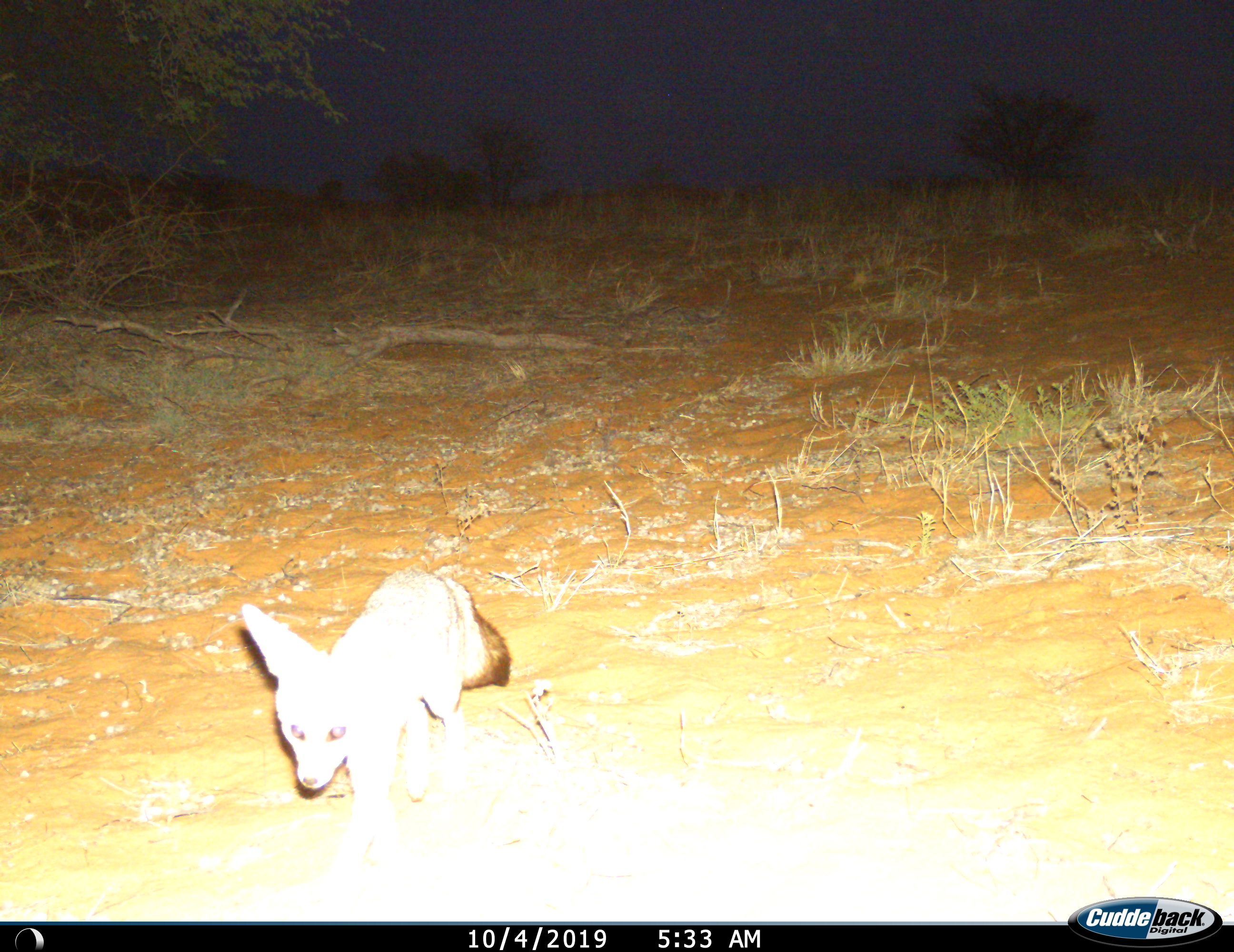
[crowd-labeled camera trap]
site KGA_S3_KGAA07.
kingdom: Animalia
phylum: Chordata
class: Mammalia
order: Carnivora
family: Canidae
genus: Vulpes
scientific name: Vulpes chama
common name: cape fox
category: foxcape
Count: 1.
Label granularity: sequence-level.